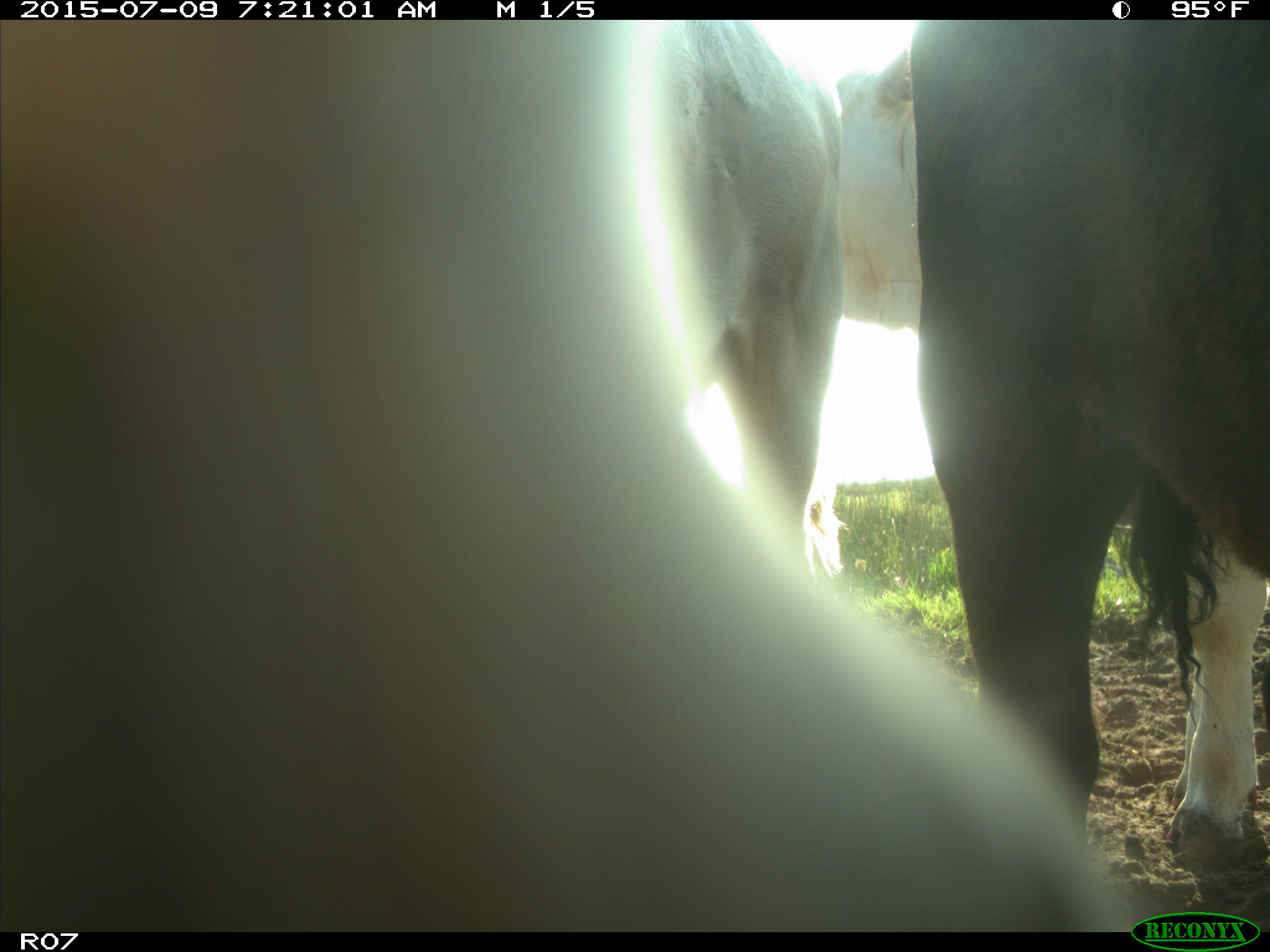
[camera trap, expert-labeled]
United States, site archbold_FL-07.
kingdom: Animalia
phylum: Chordata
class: Mammalia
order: Artiodactyla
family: Bovidae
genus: Bos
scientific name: Bos taurus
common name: domestic cow